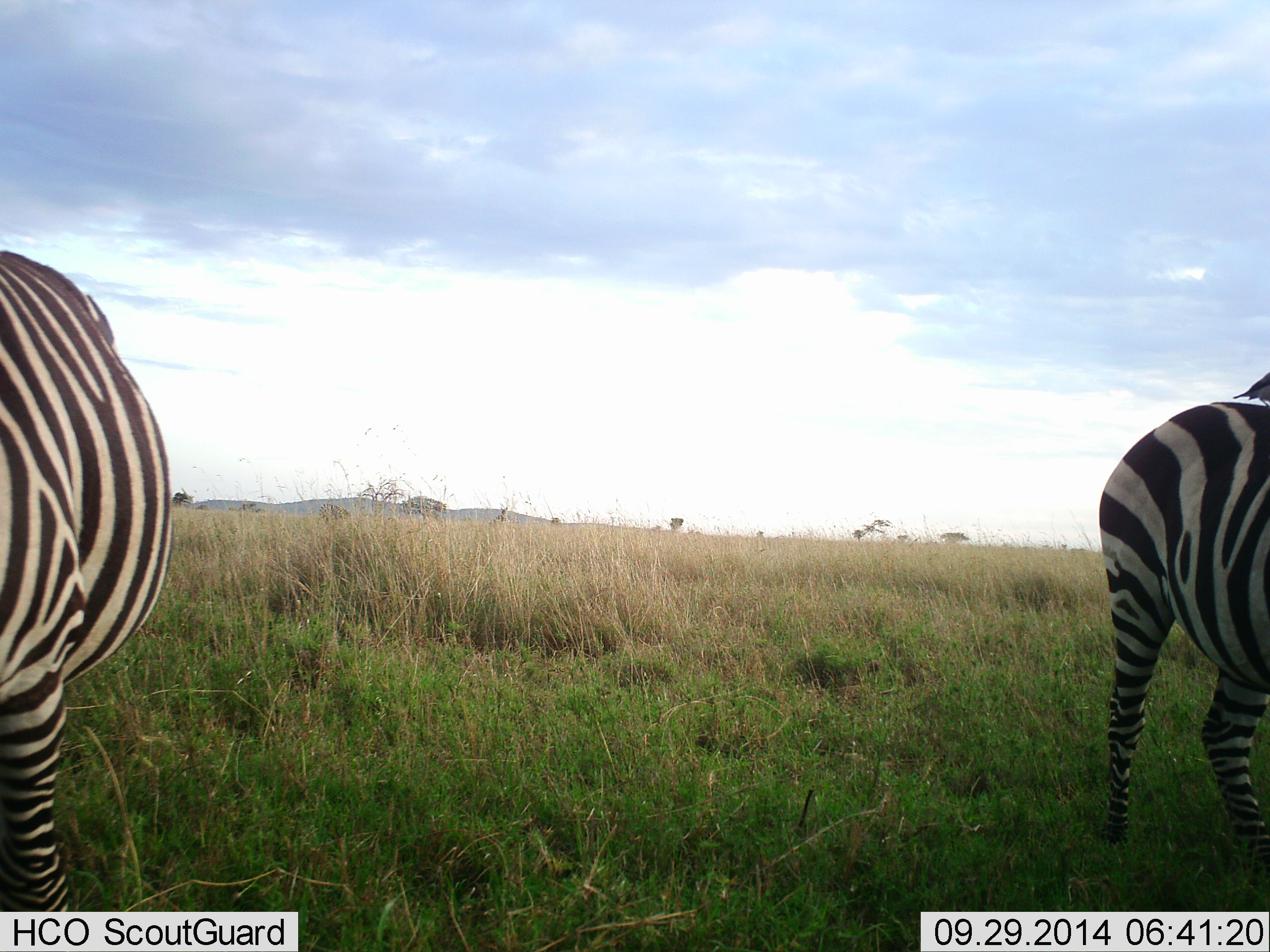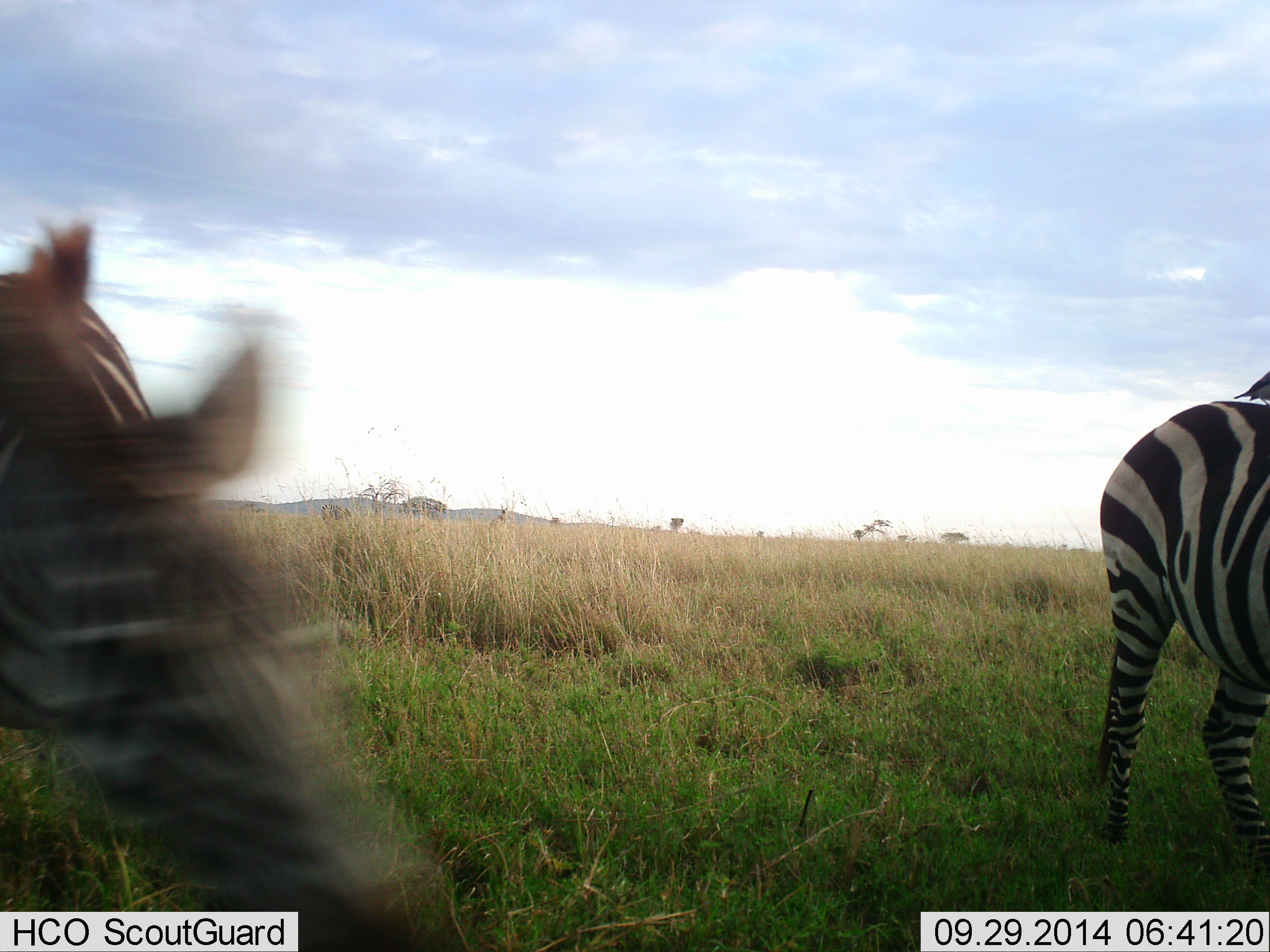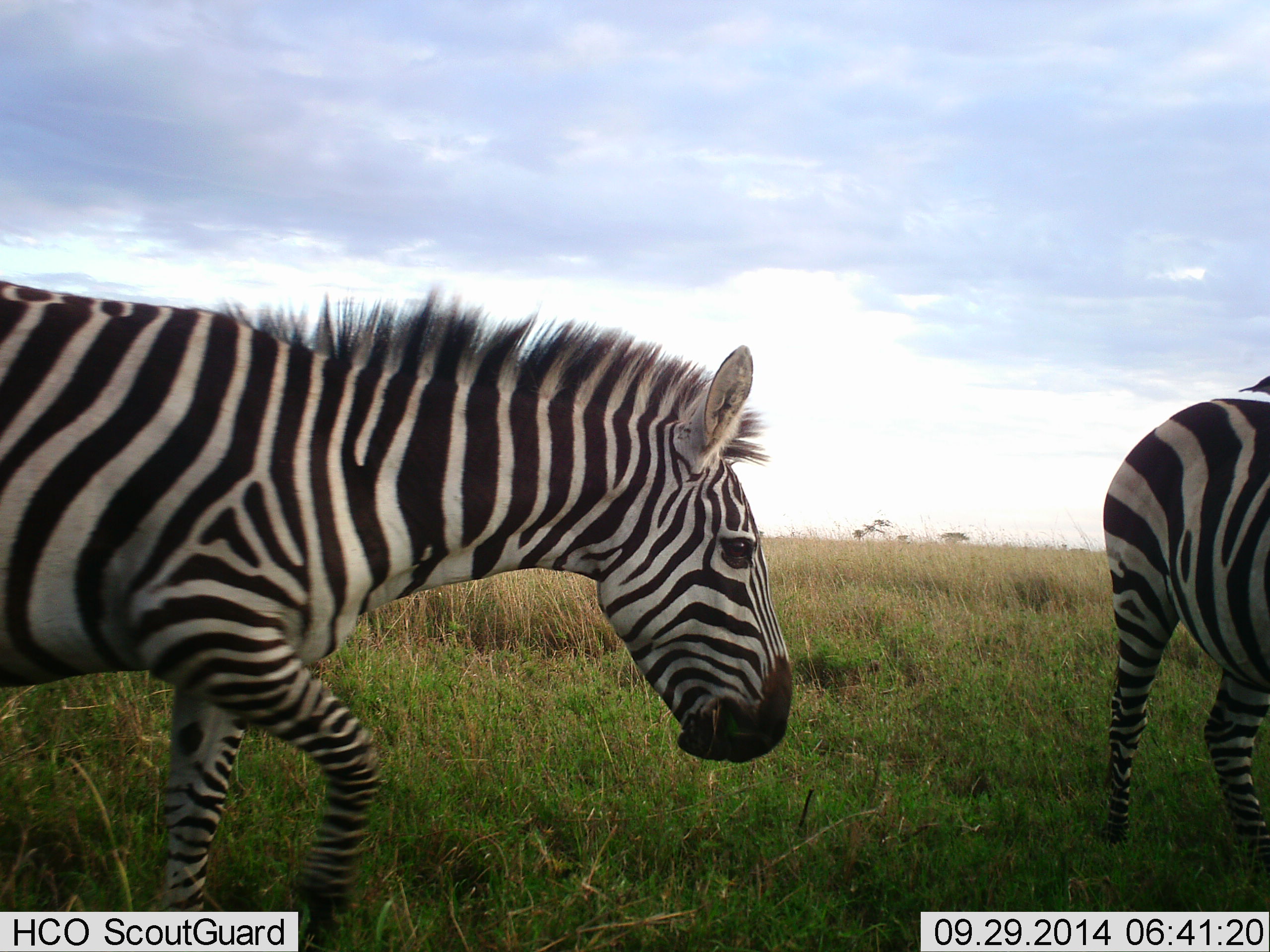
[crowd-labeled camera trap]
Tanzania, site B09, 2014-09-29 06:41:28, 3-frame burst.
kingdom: Animalia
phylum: Chordata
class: Mammalia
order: Perissodactyla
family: Equidae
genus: Equus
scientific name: Equus quagga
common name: plains zebra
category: zebra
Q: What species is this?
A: Zebra (plains zebra) (Equus quagga).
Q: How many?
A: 2.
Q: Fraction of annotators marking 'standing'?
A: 58%.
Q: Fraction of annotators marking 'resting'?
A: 0%.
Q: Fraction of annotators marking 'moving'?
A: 83%.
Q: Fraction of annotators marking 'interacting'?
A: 8%.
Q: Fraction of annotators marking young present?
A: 0%.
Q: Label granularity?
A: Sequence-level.